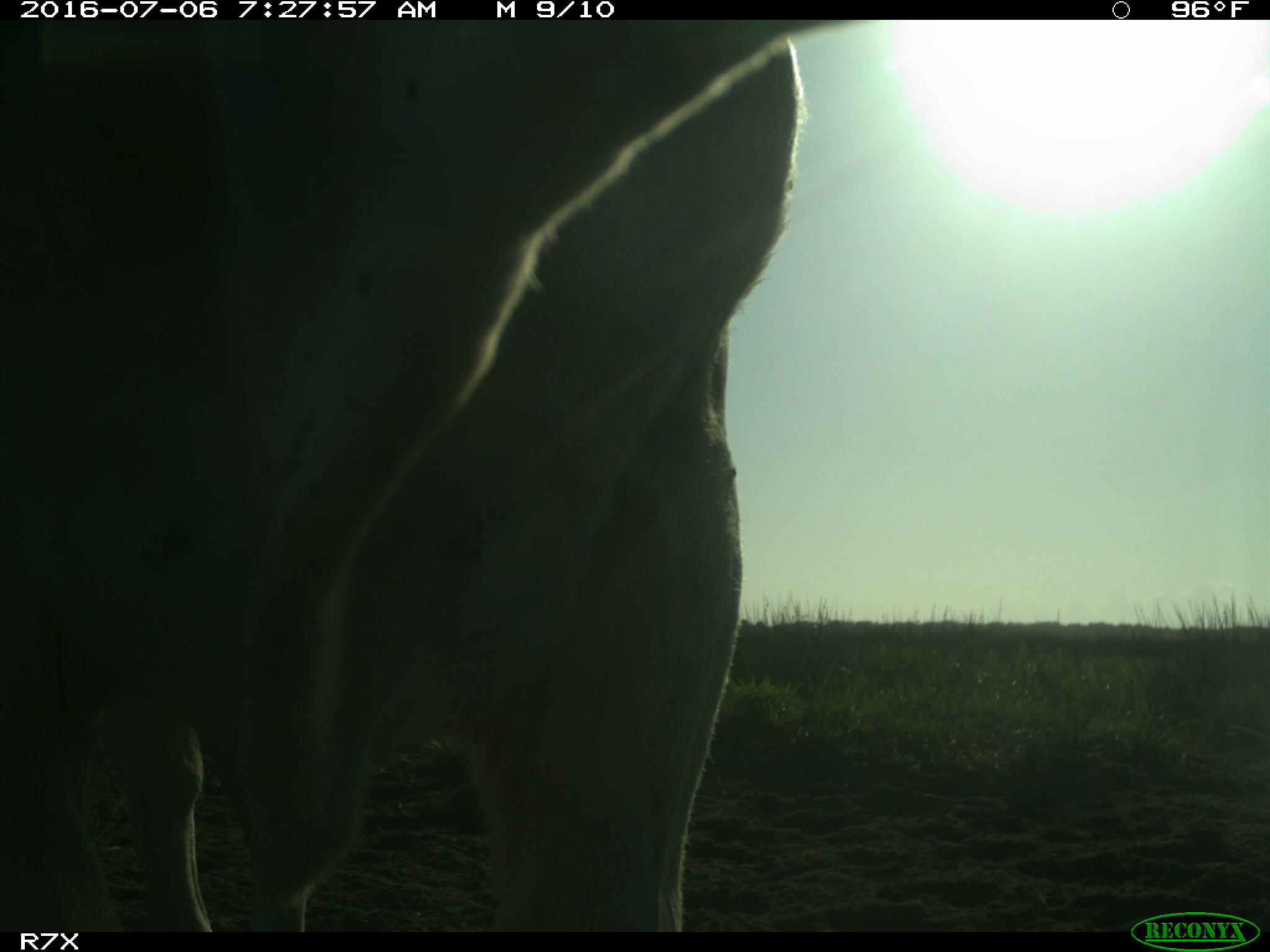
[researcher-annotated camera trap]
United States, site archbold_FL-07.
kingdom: Animalia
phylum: Chordata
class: Mammalia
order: Artiodactyla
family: Bovidae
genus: Bos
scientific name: Bos taurus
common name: domestic cow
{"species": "Bos taurus (domestic cow)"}